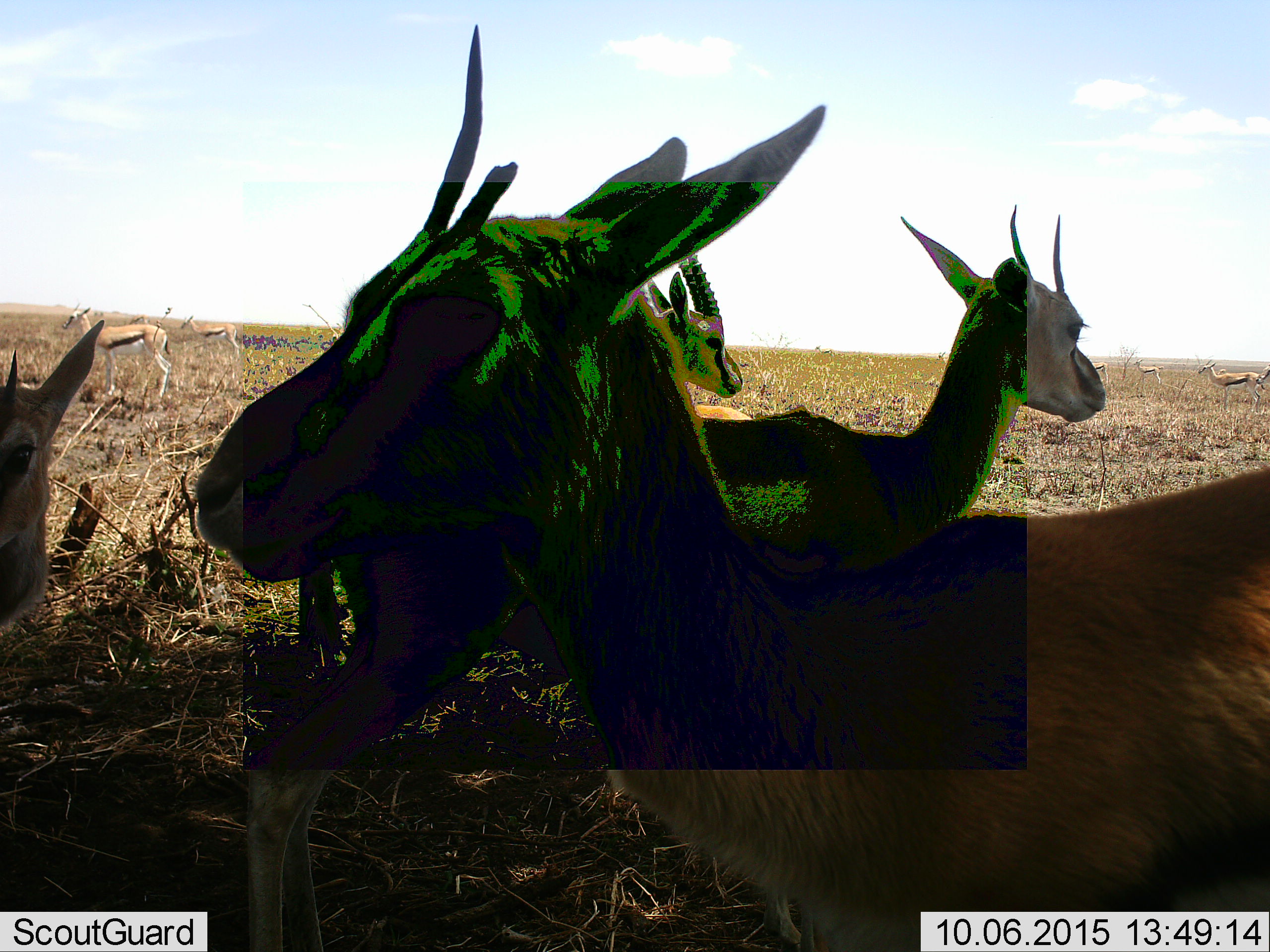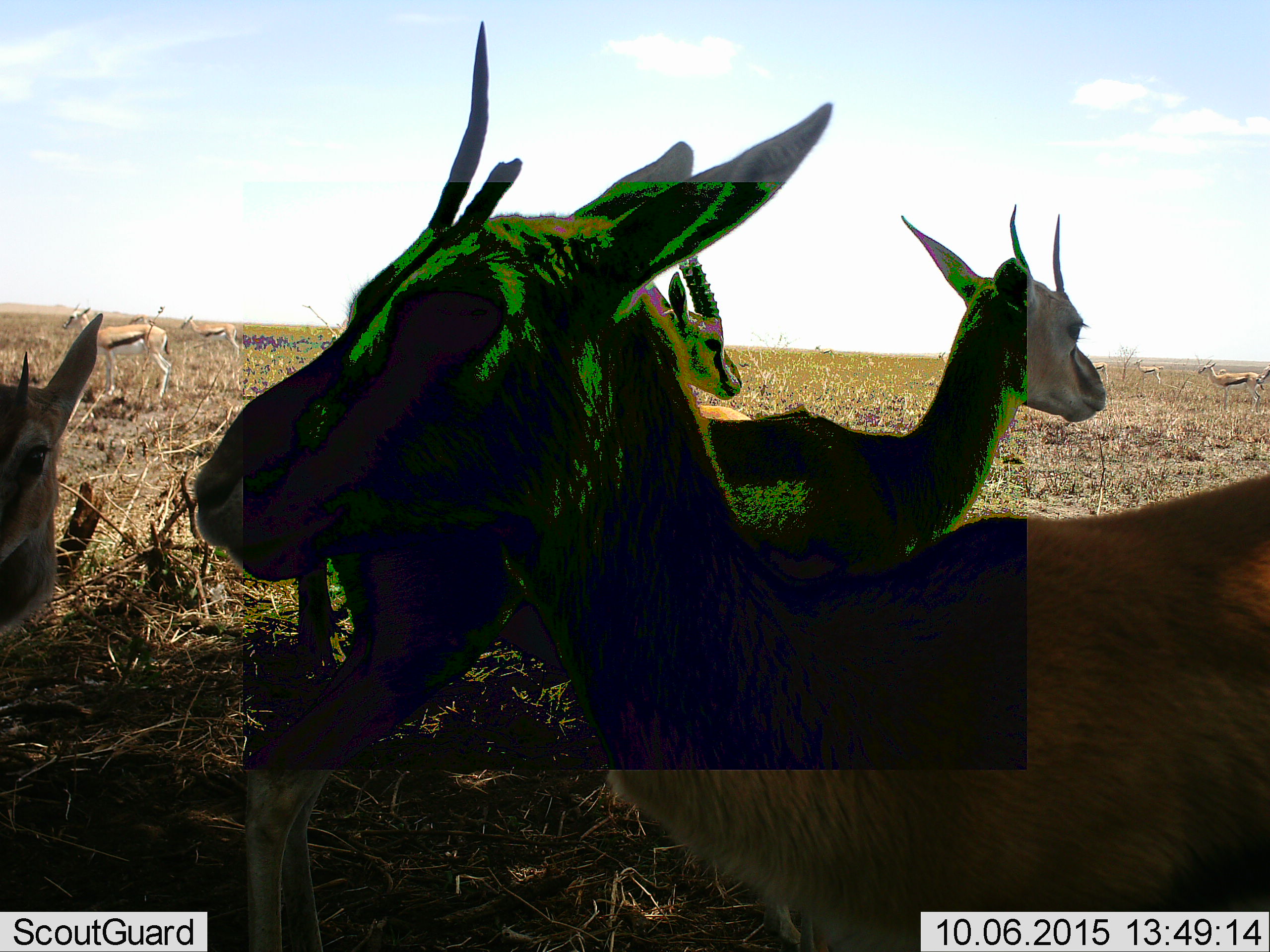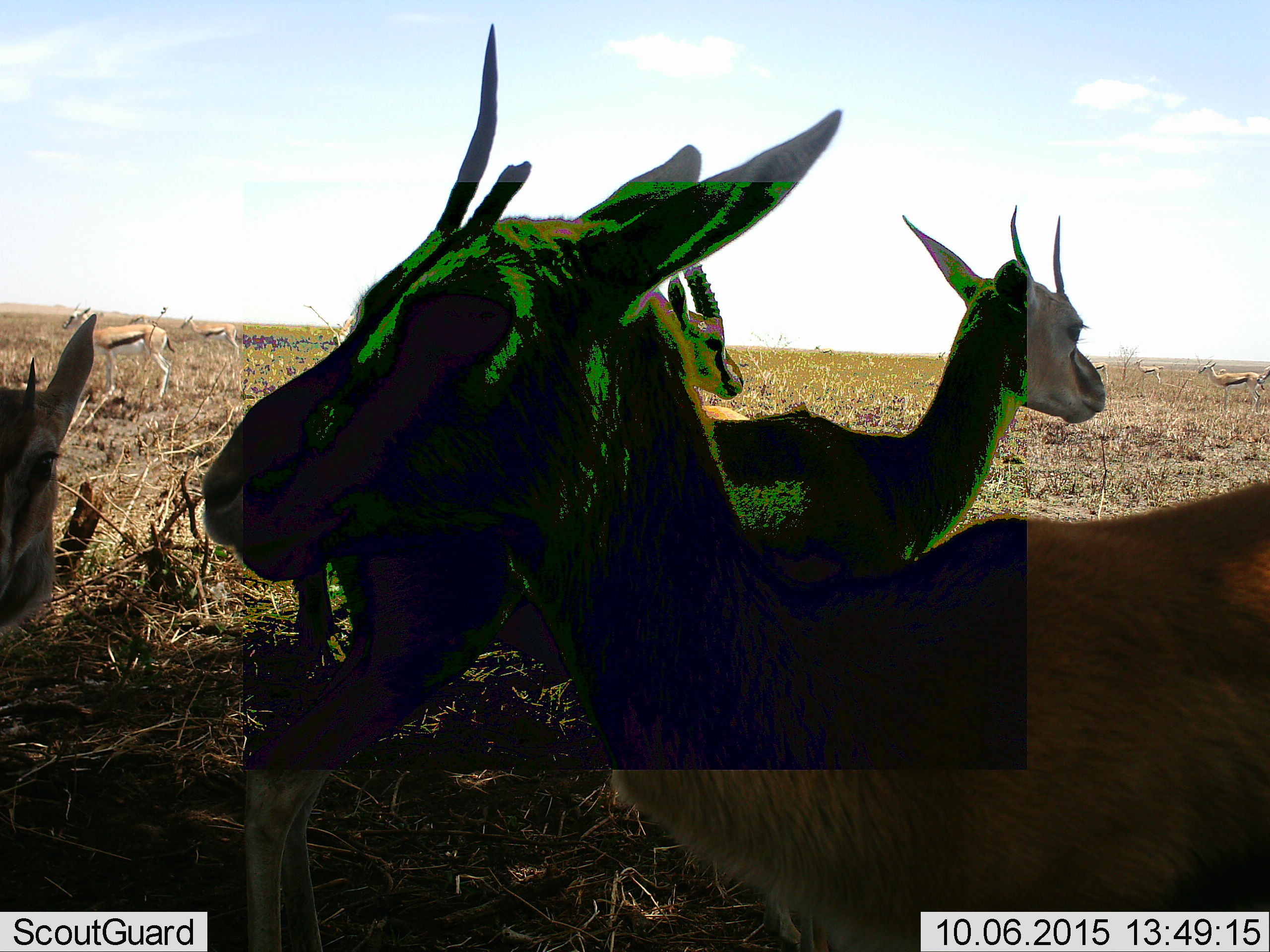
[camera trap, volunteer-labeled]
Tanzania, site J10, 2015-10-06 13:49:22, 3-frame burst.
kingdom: Animalia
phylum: Chordata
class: Mammalia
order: Artiodactyla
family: Bovidae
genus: Eudorcas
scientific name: Eudorcas thomsonii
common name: thomson's gazelle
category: gazellethomsons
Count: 11-50.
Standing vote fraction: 88%.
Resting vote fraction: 25%.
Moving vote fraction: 25%.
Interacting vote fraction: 0%.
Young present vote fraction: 12%.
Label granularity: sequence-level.